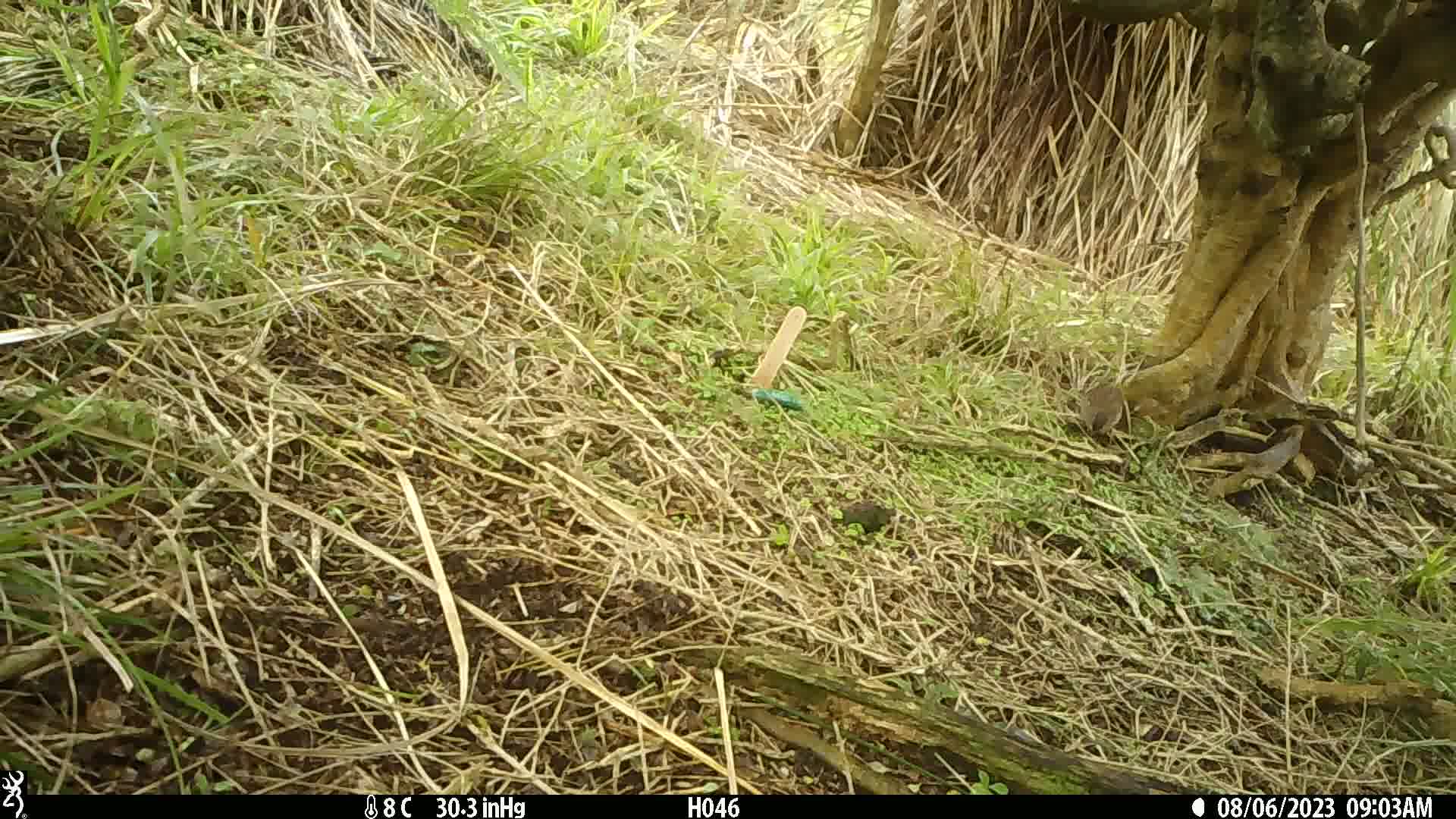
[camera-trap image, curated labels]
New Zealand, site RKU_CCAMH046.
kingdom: Animalia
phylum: Chordata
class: Aves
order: Passeriformes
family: Prunellidae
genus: Prunella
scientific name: Prunella modularis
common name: dunnock